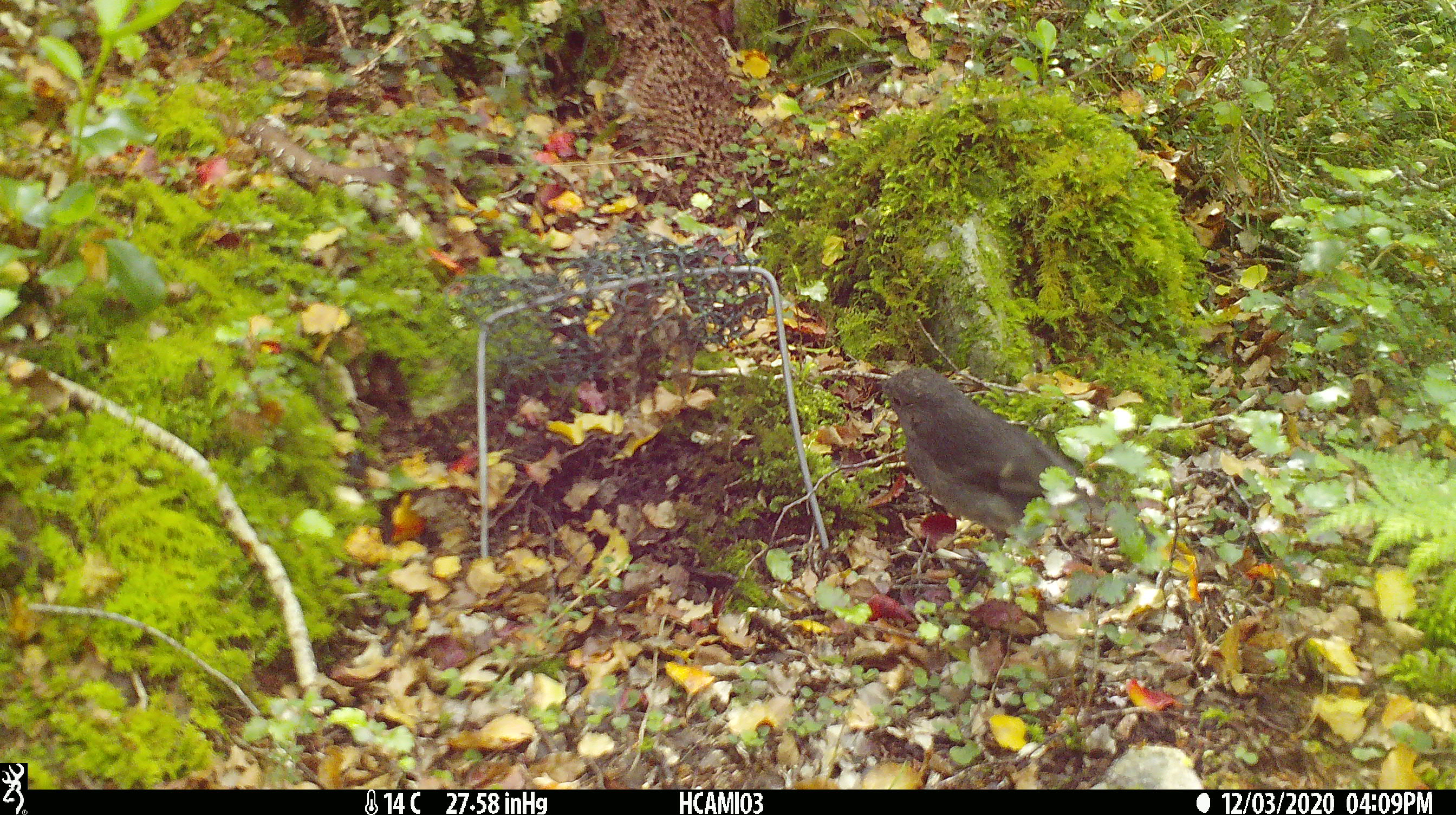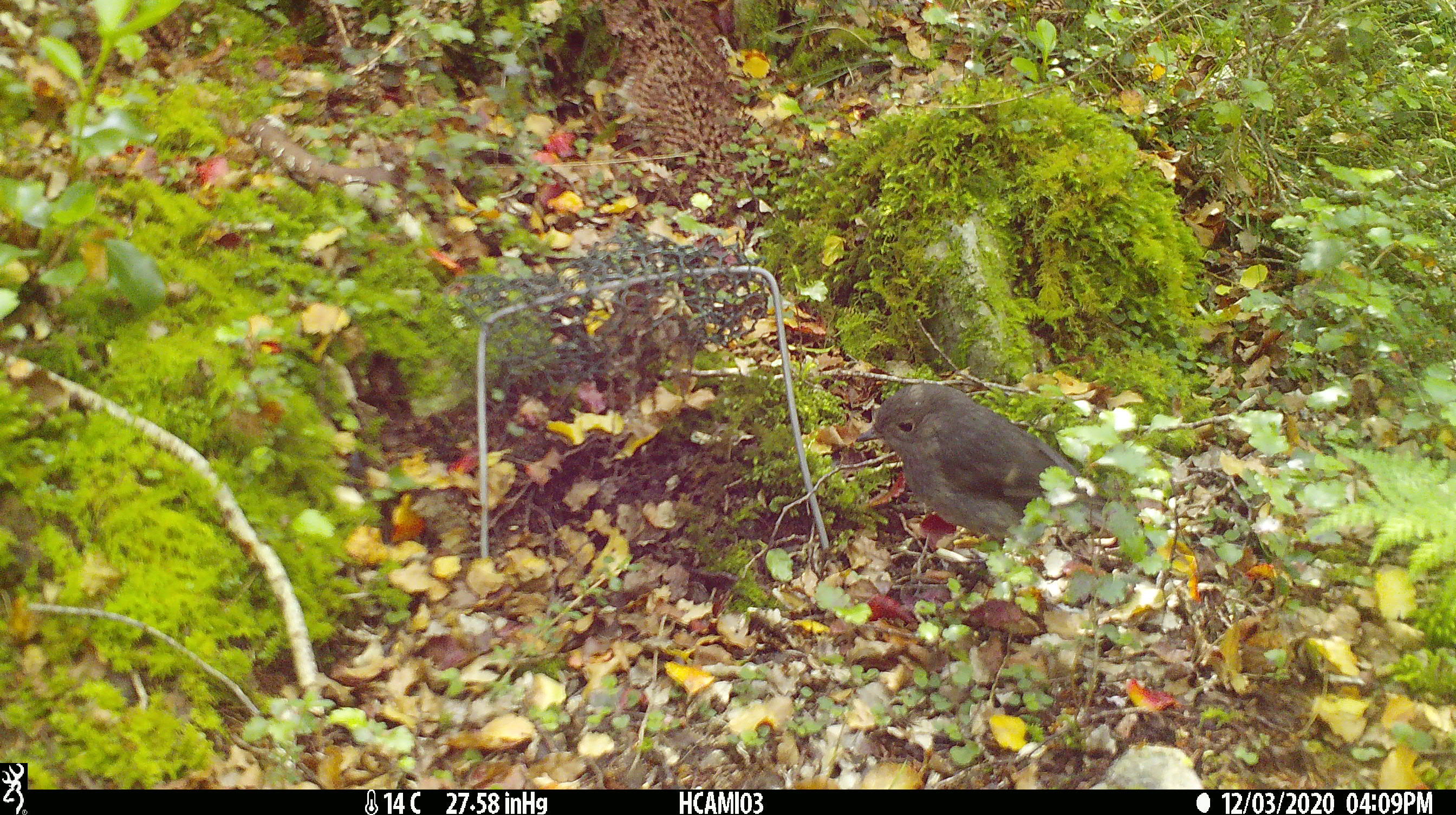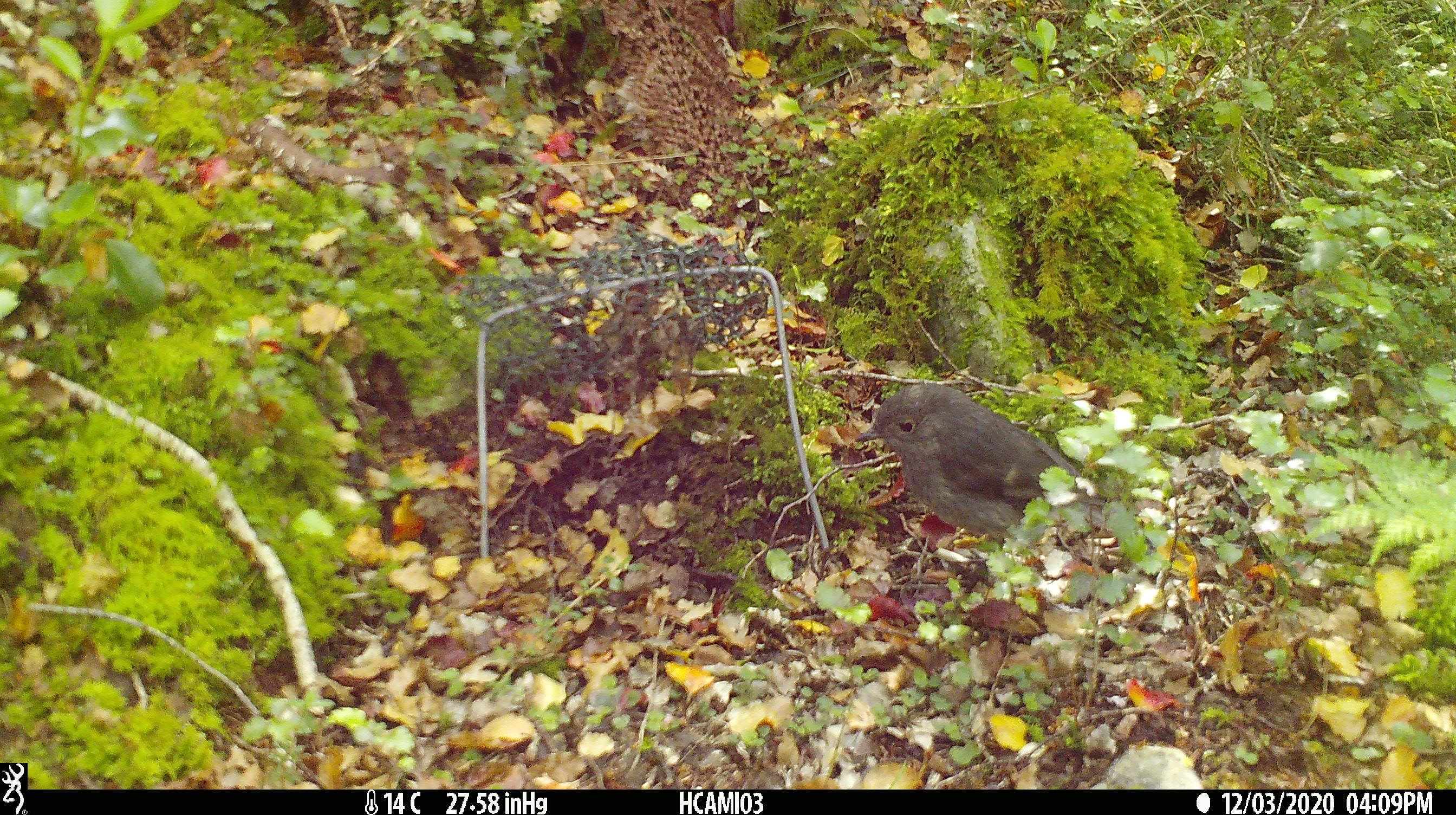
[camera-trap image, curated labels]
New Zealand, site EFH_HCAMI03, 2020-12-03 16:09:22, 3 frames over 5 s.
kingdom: Animalia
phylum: Chordata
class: Aves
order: Passeriformes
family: Petroicidae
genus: Petroica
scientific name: Petroica australis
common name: new zealand robin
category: robin